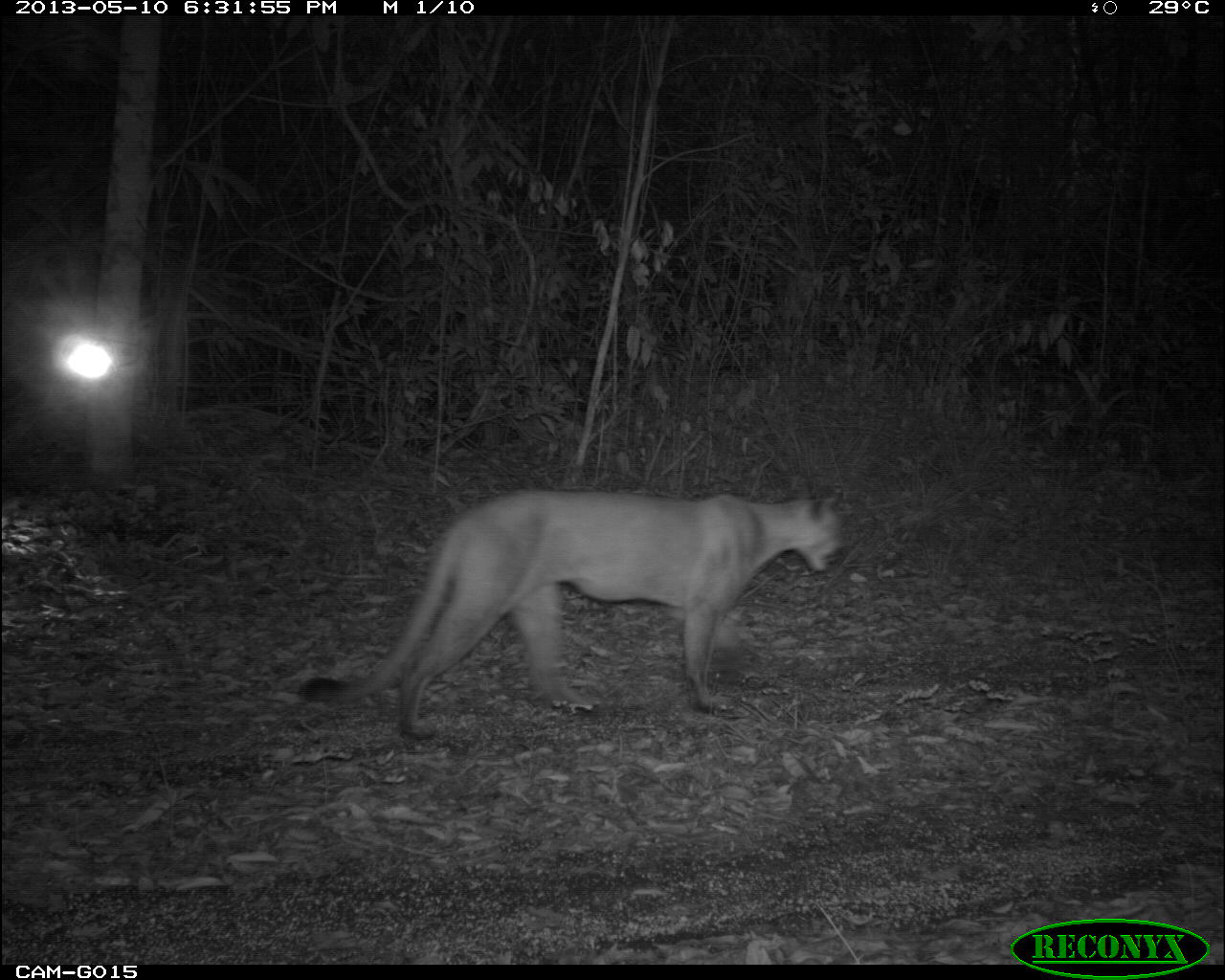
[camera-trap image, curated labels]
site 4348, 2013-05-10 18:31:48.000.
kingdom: Animalia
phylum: Chordata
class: Mammalia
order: Carnivora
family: Felidae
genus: Puma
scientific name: Puma concolor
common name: mountain lion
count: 1